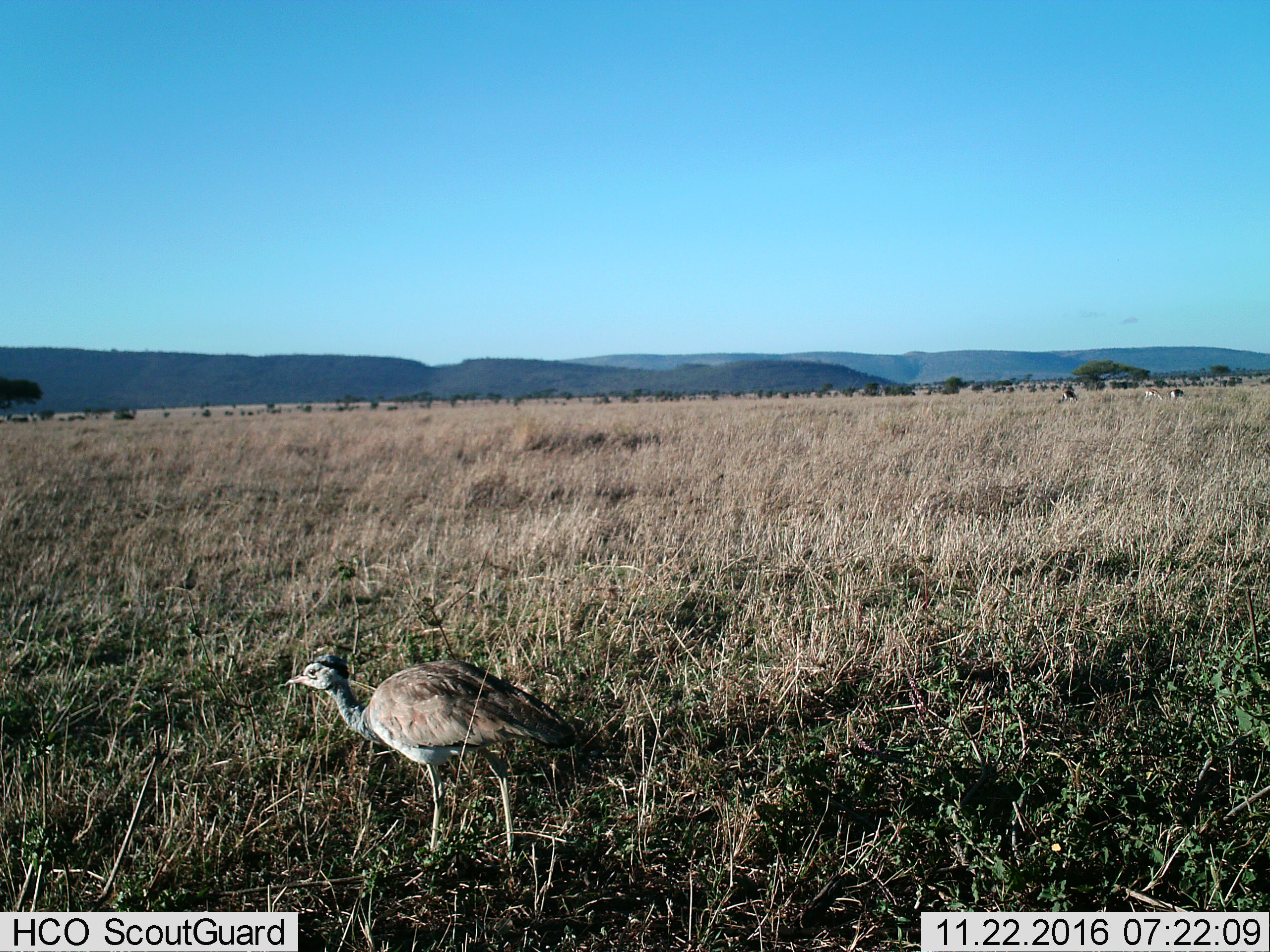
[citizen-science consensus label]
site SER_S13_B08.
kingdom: Animalia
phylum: Chordata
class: Aves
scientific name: Aves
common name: bird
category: birdother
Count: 1.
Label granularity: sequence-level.